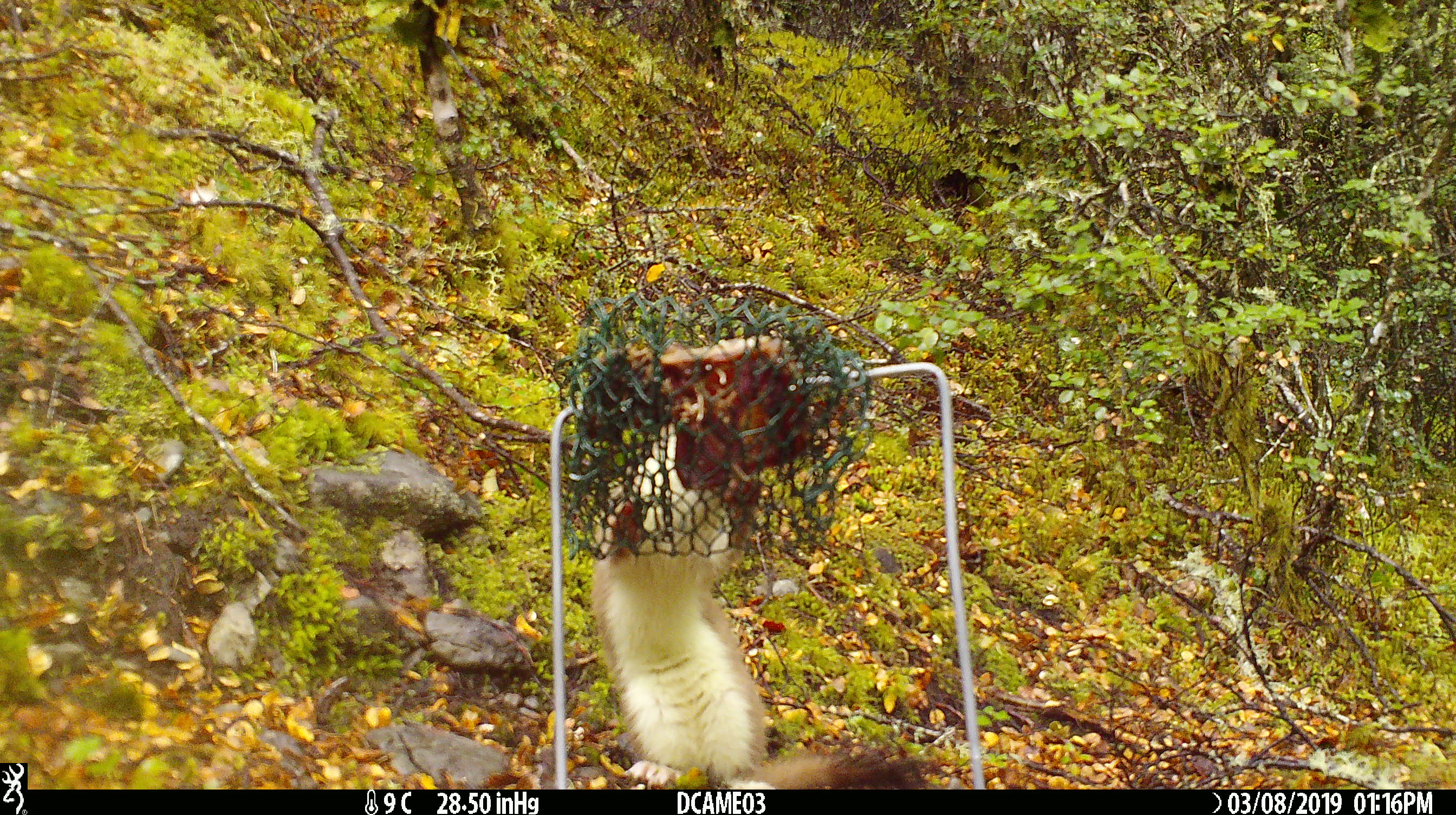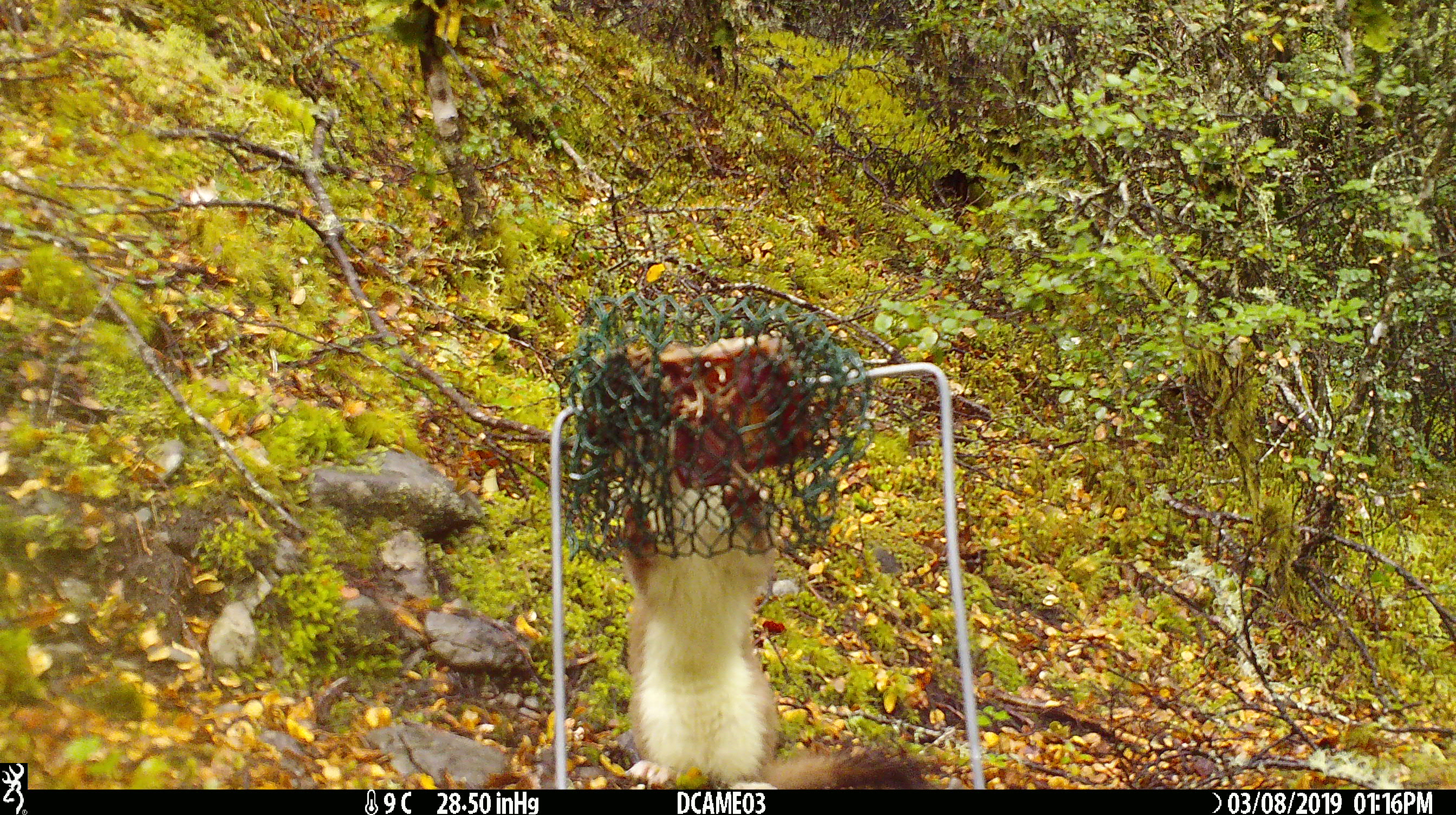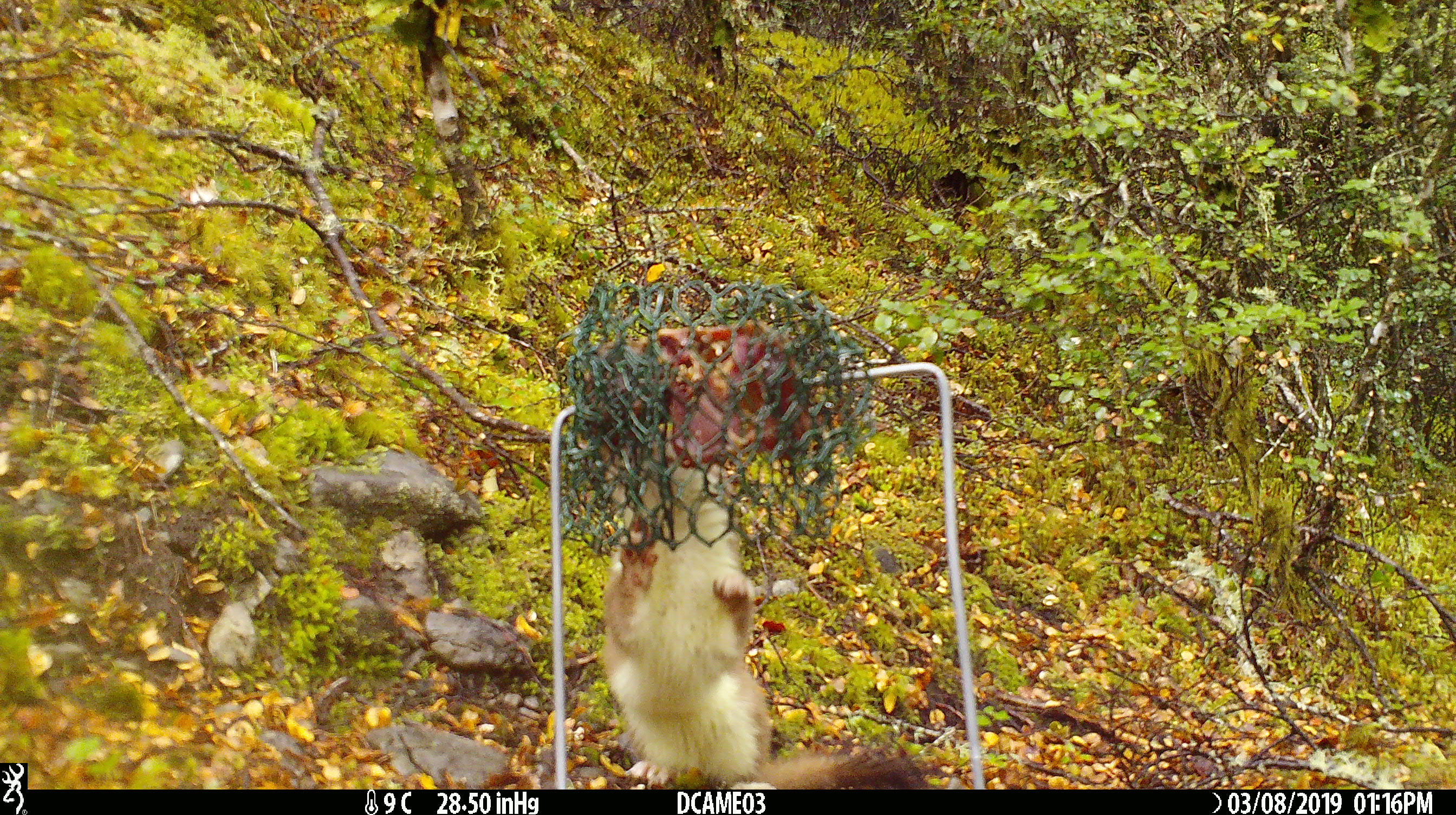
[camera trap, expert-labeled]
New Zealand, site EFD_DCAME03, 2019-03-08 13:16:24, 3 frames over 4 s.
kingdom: Animalia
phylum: Chordata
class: Mammalia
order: Carnivora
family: Mustelidae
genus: Mustela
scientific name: Mustela erminea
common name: stoat